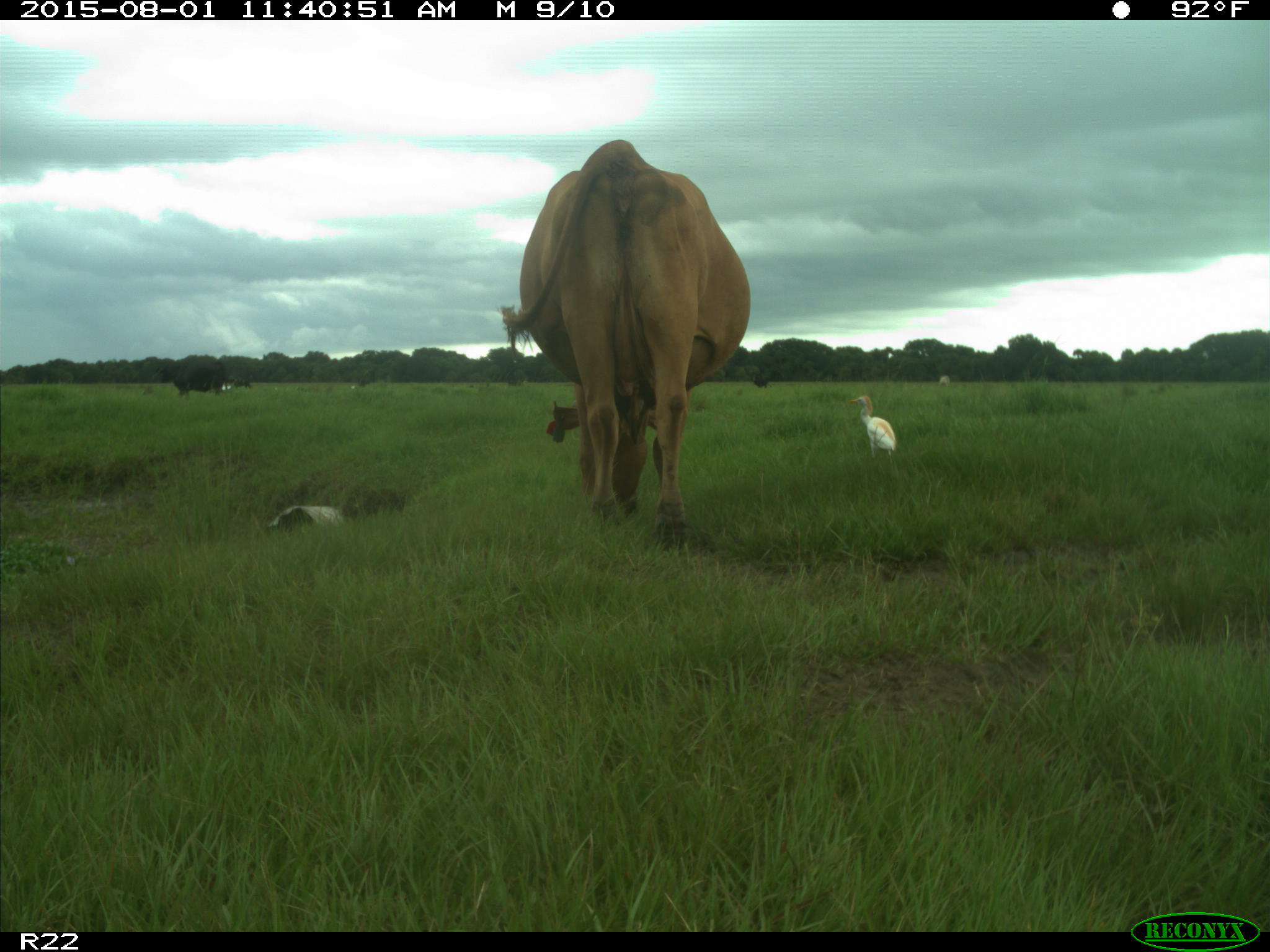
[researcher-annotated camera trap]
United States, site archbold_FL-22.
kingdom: Animalia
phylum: Chordata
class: Mammalia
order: Artiodactyla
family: Bovidae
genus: Bos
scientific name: Bos taurus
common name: domestic cow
Bos taurus (domestic cow).